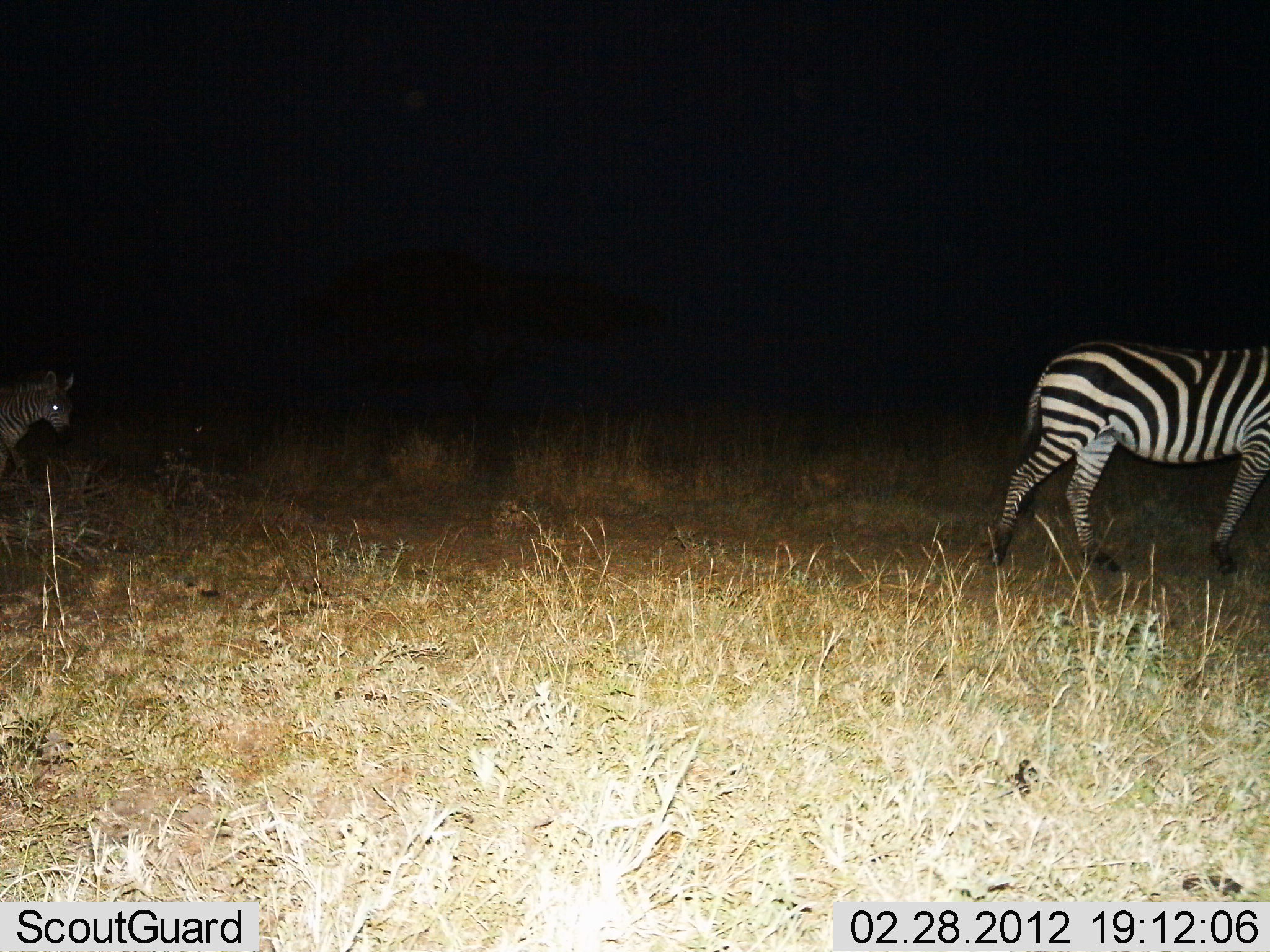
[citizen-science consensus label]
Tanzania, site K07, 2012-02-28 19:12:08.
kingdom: Animalia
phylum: Chordata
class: Mammalia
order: Perissodactyla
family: Equidae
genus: Equus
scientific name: Equus quagga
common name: plains zebra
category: zebra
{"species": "zebra (plains zebra) (Equus quagga)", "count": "2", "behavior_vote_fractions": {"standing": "9%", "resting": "0%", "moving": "91%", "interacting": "0%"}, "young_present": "18%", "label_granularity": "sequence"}